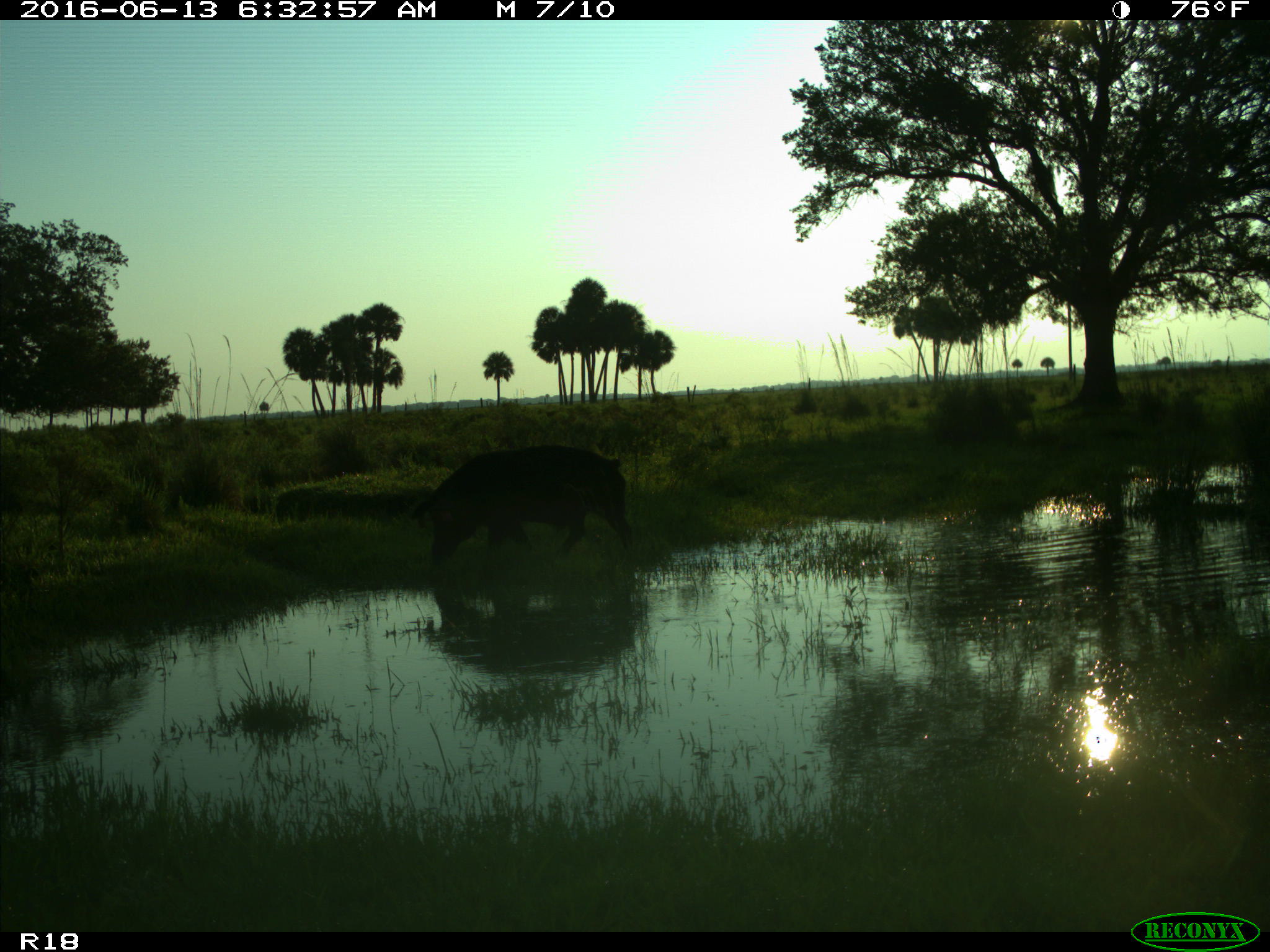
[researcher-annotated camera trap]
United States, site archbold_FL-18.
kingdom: Animalia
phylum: Chordata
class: Mammalia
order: Artiodactyla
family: Suidae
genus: Sus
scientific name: Sus scrofa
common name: wild boar